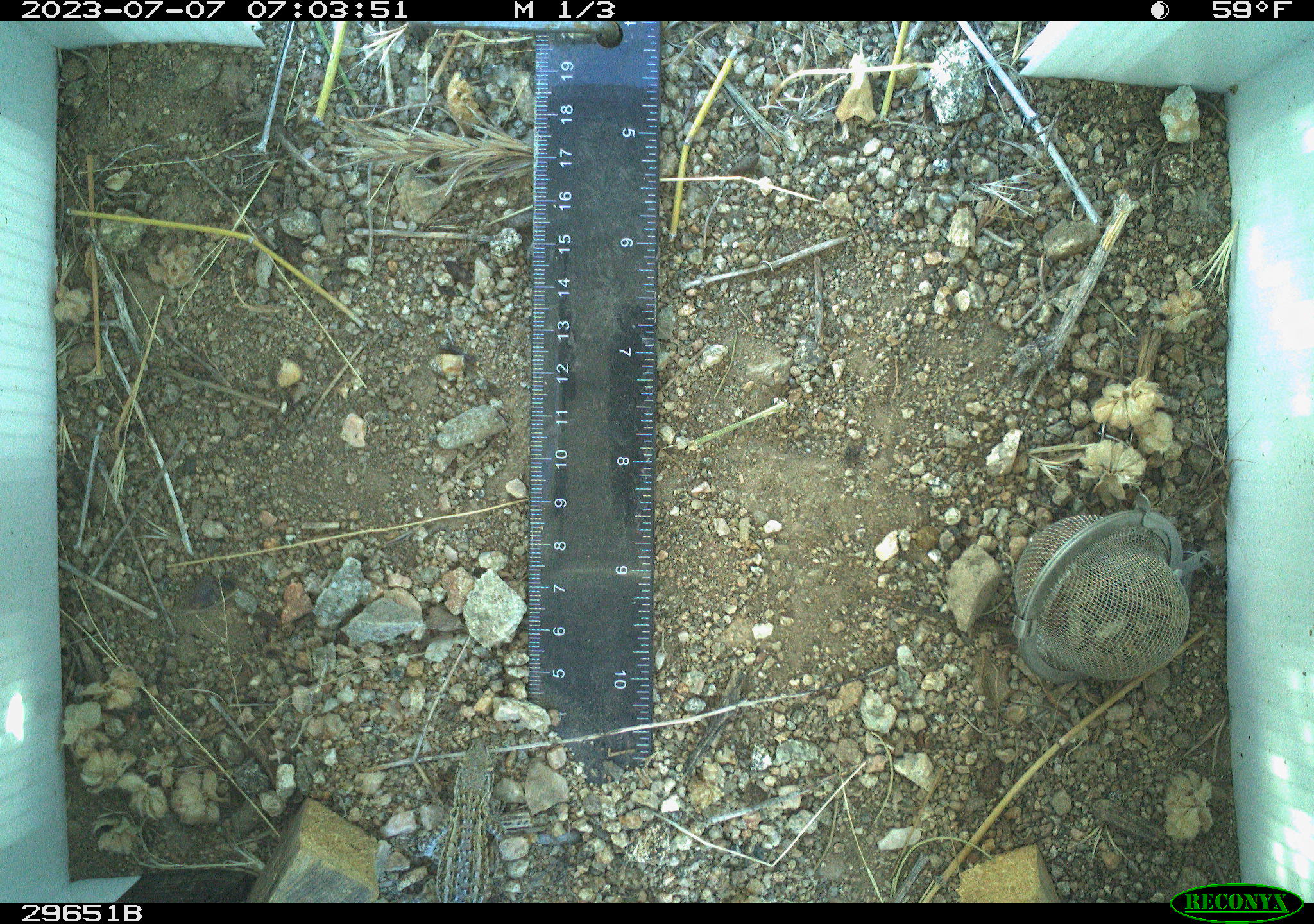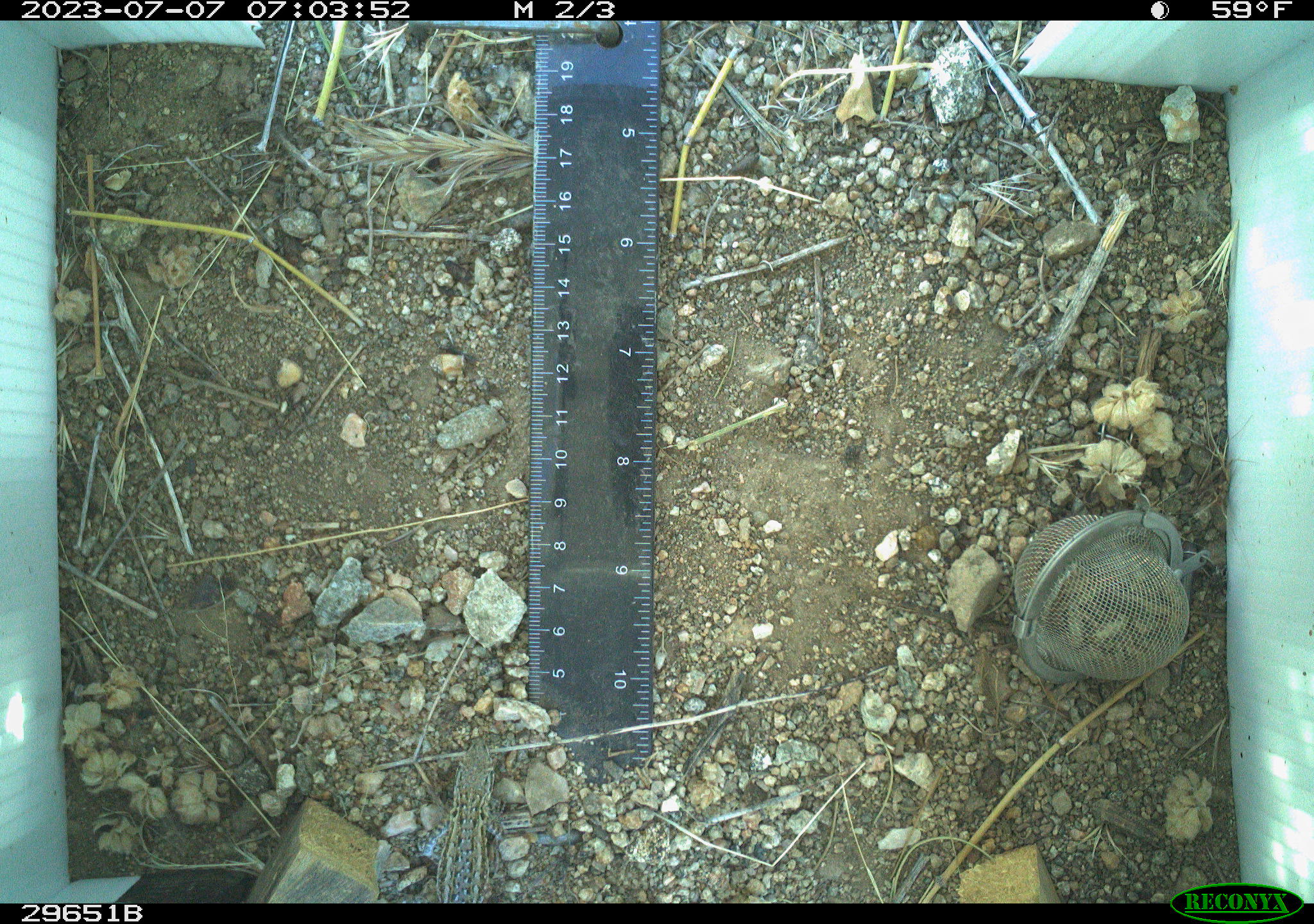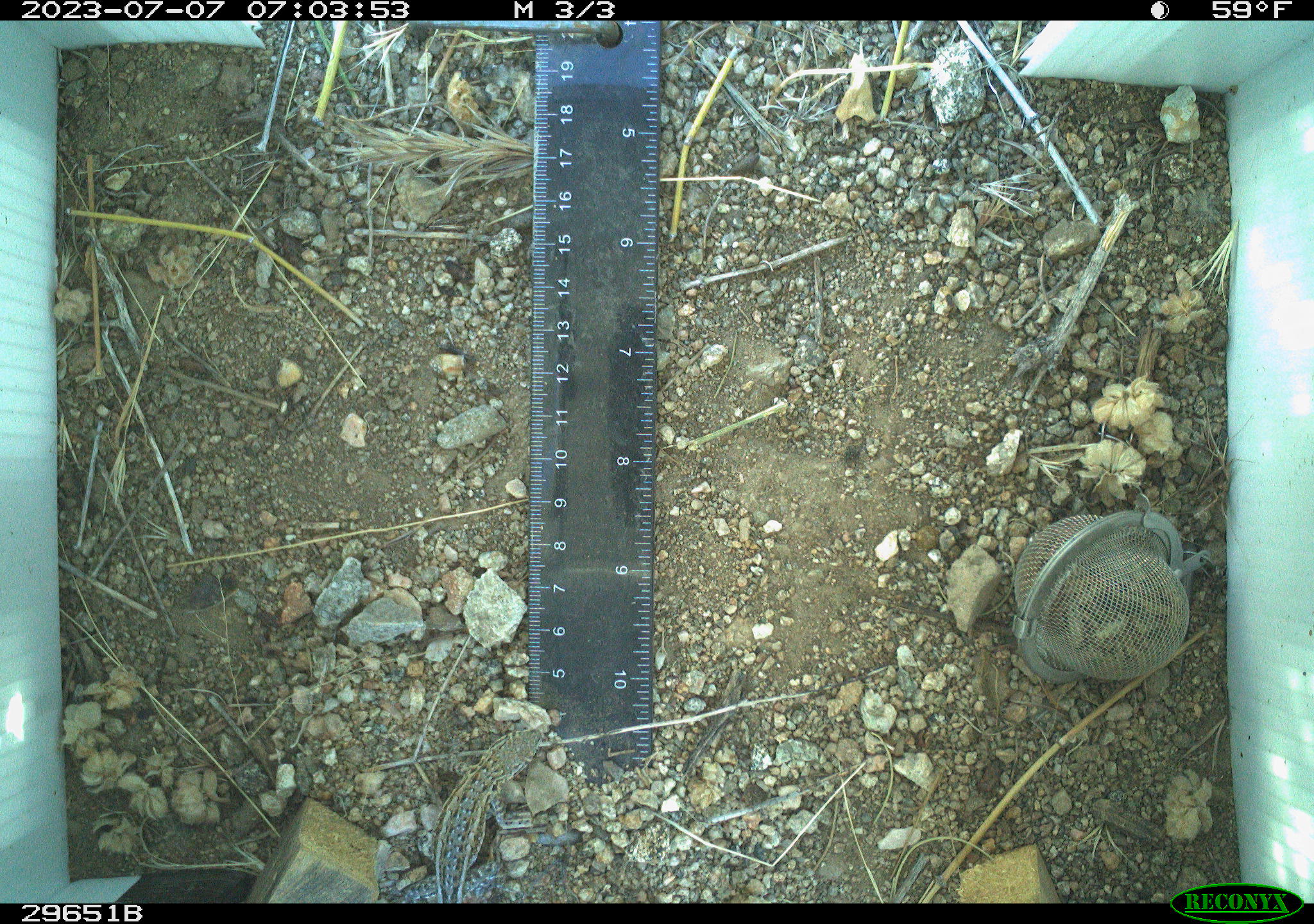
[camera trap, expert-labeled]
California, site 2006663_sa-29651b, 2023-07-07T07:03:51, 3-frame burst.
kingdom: Animalia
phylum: Chordata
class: Reptilia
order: Squamata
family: Phrynosomatidae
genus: Uta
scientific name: Uta stansburiana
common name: common side-blotched lizard